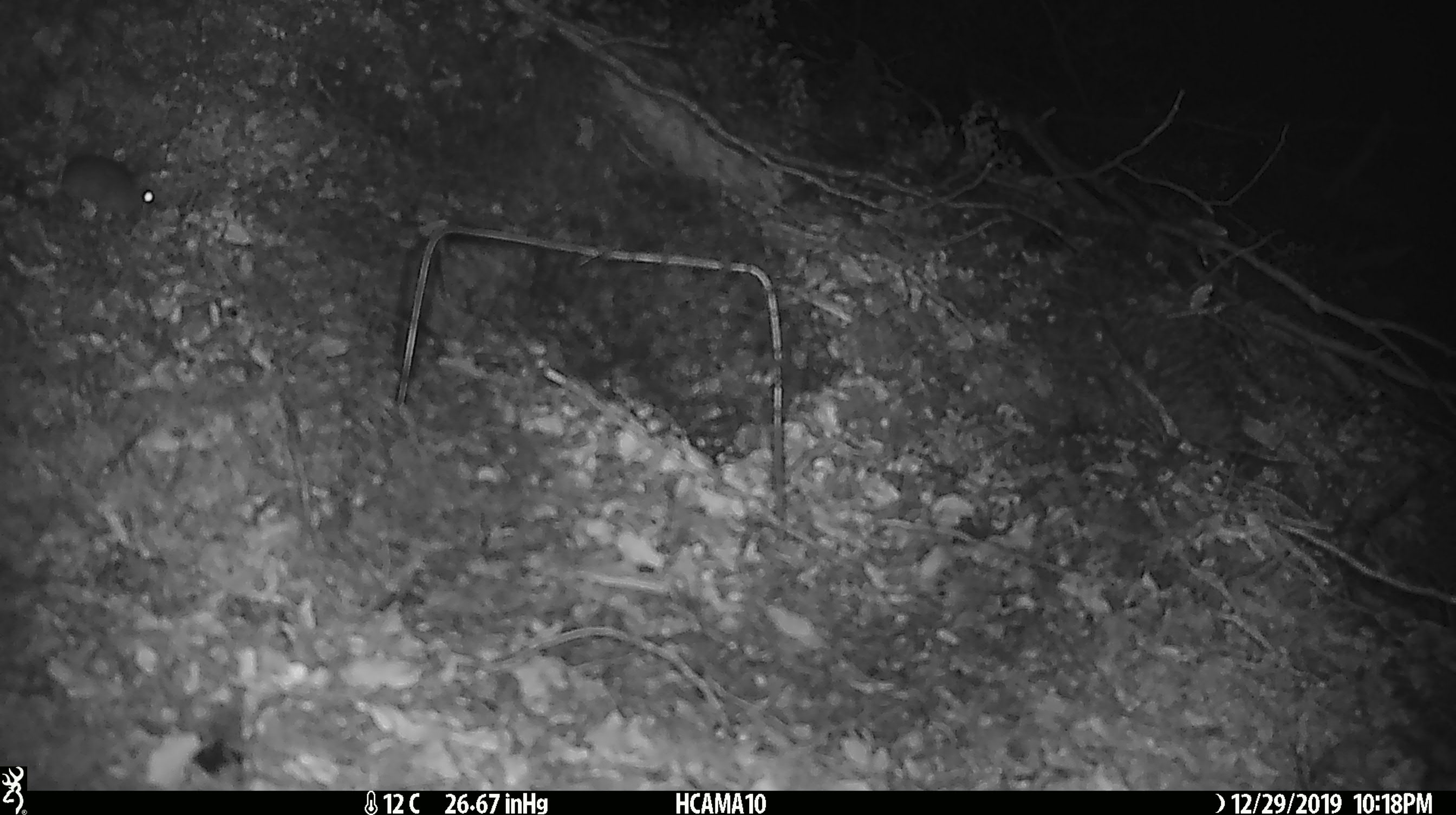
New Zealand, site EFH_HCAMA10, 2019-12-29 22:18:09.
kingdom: Animalia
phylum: Chordata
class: Mammalia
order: Rodentia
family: Muridae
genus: Mus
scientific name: Mus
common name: mouse